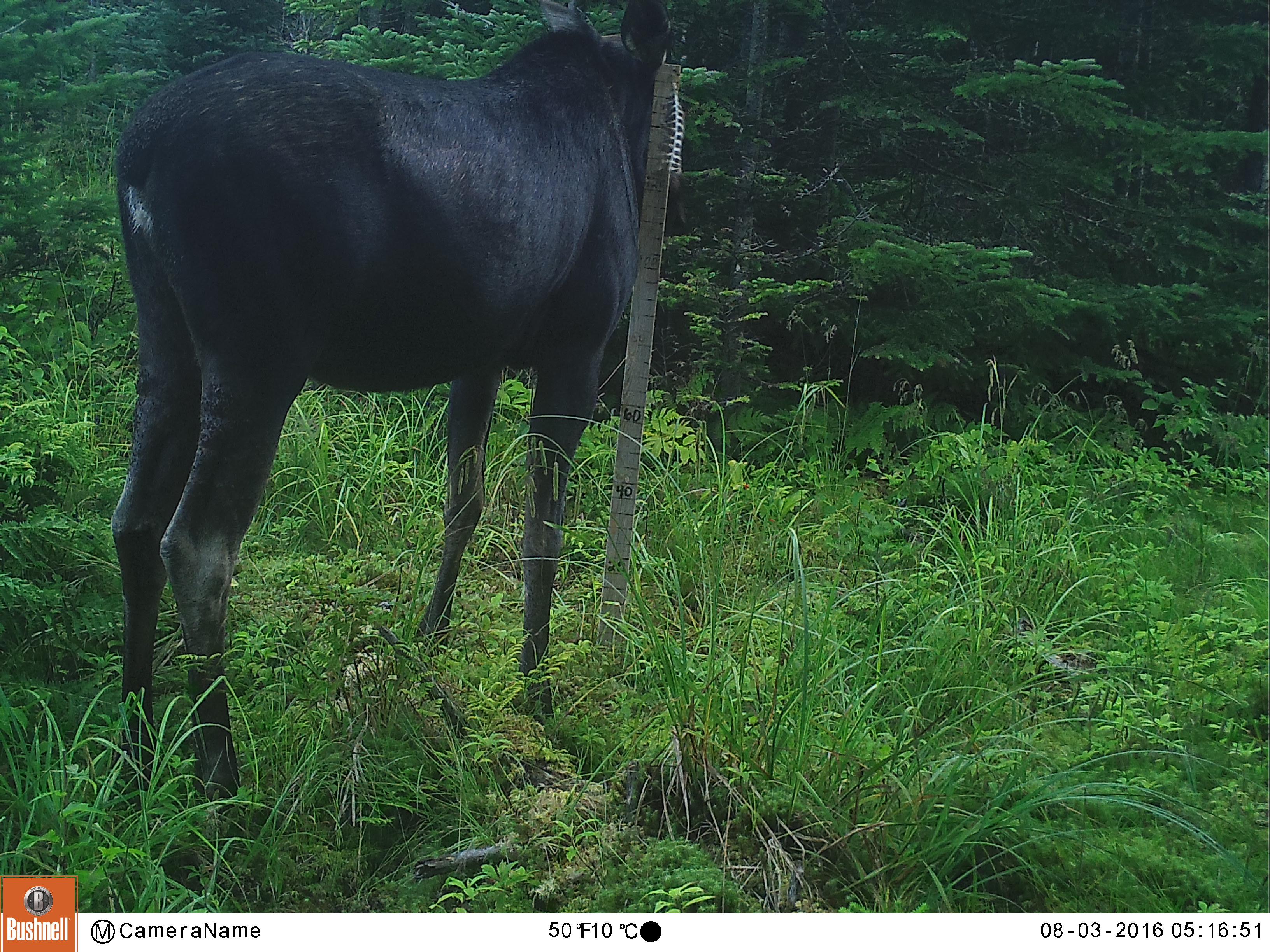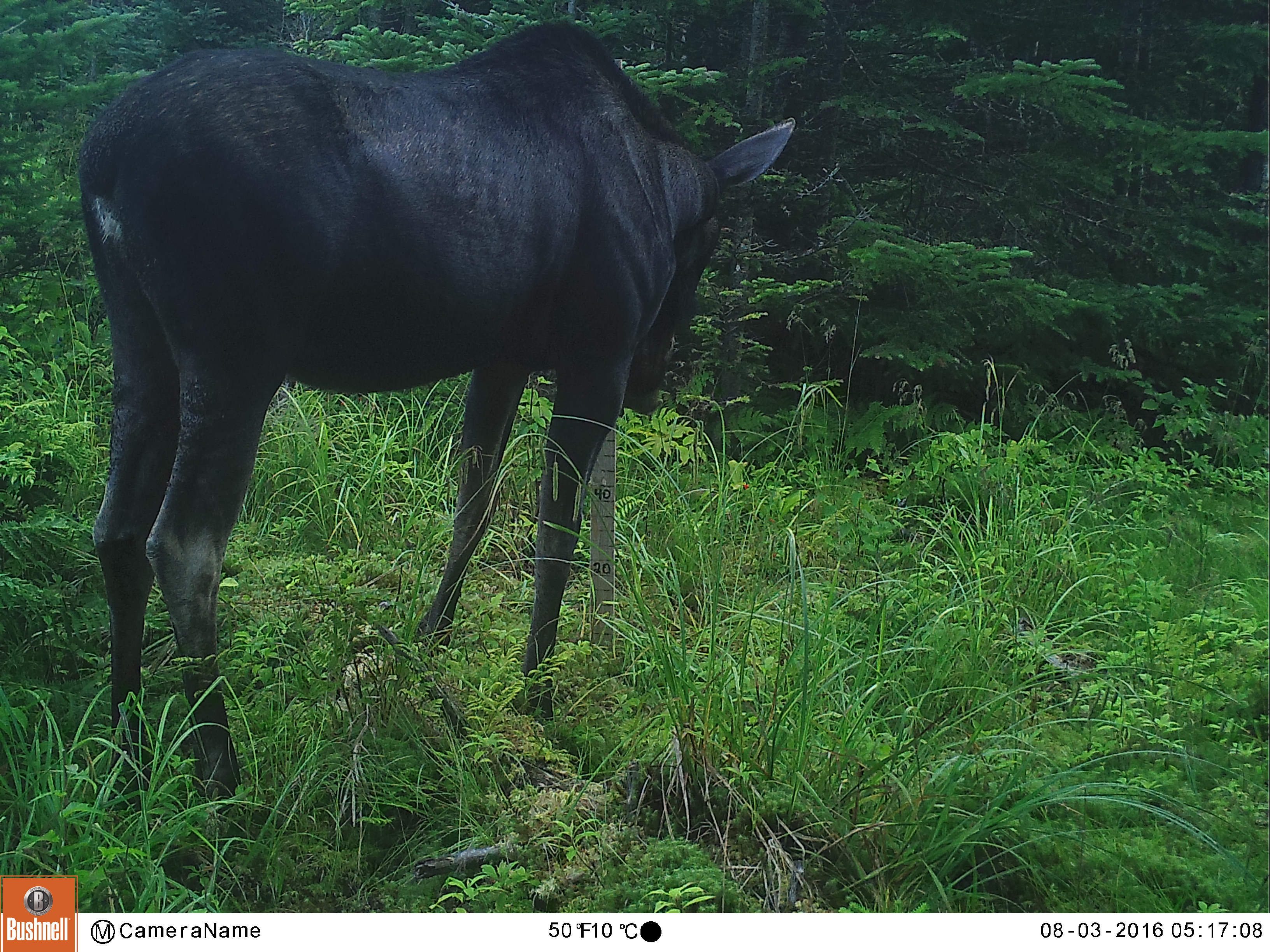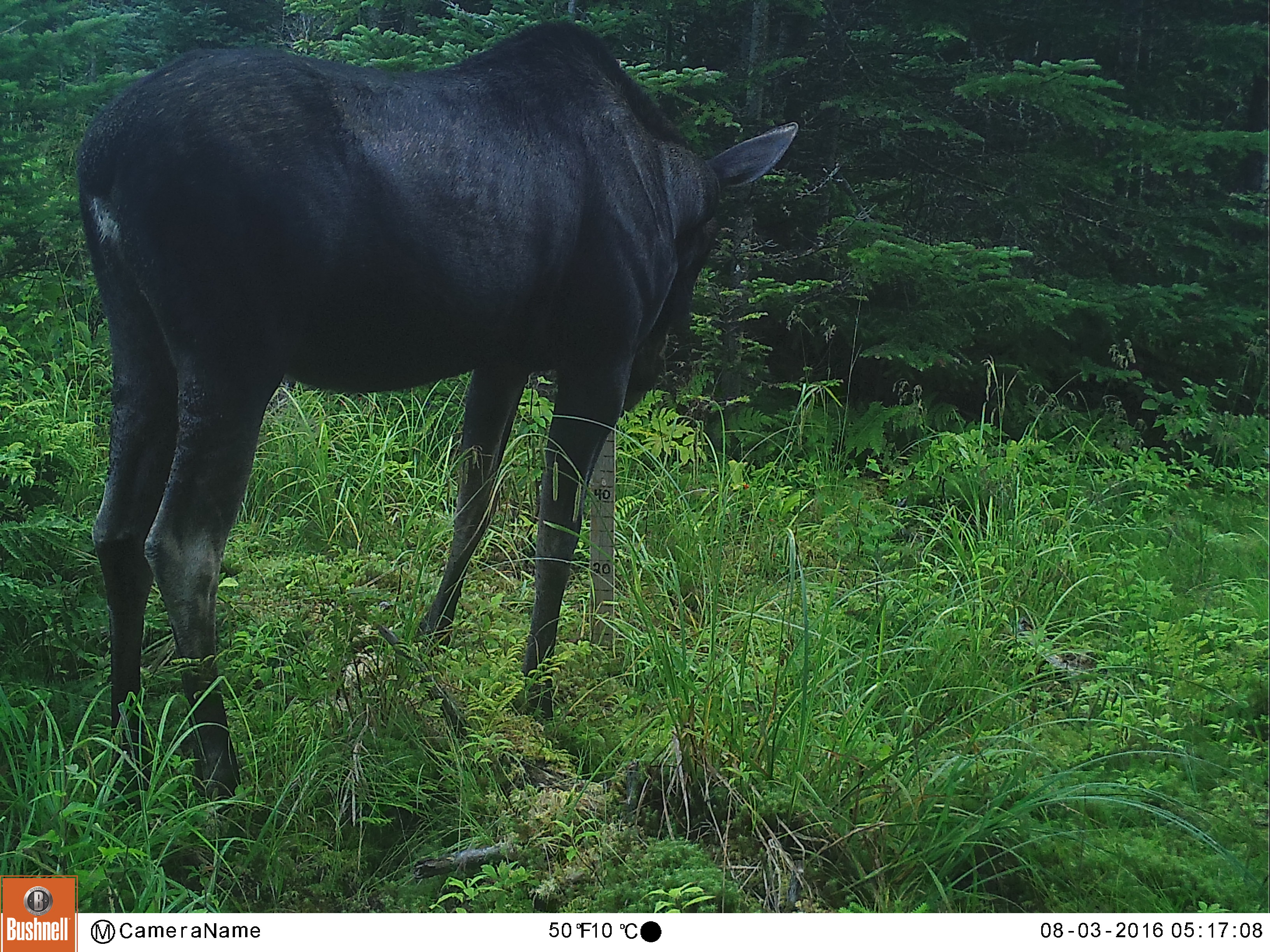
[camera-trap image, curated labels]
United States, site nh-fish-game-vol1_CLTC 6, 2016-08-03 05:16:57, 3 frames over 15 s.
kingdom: Animalia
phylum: Chordata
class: Mammalia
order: Artiodactyla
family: Cervidae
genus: Alces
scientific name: Alces alces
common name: moose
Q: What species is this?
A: Moose (Alces alces).